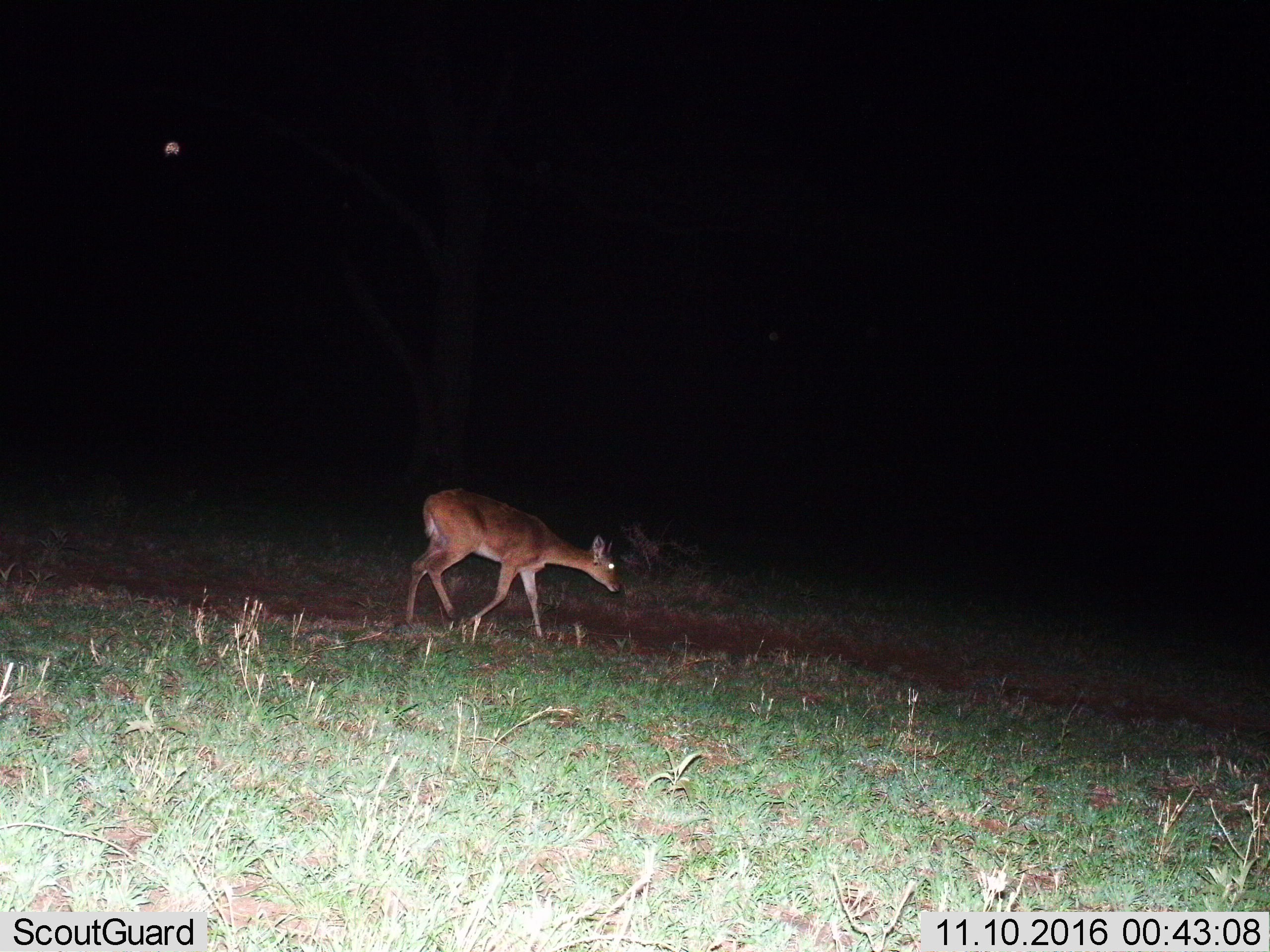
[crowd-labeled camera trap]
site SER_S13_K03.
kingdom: Animalia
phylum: Chordata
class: Mammalia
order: Artiodactyla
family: Bovidae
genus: Redunca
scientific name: Redunca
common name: reedbuck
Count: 1.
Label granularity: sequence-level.